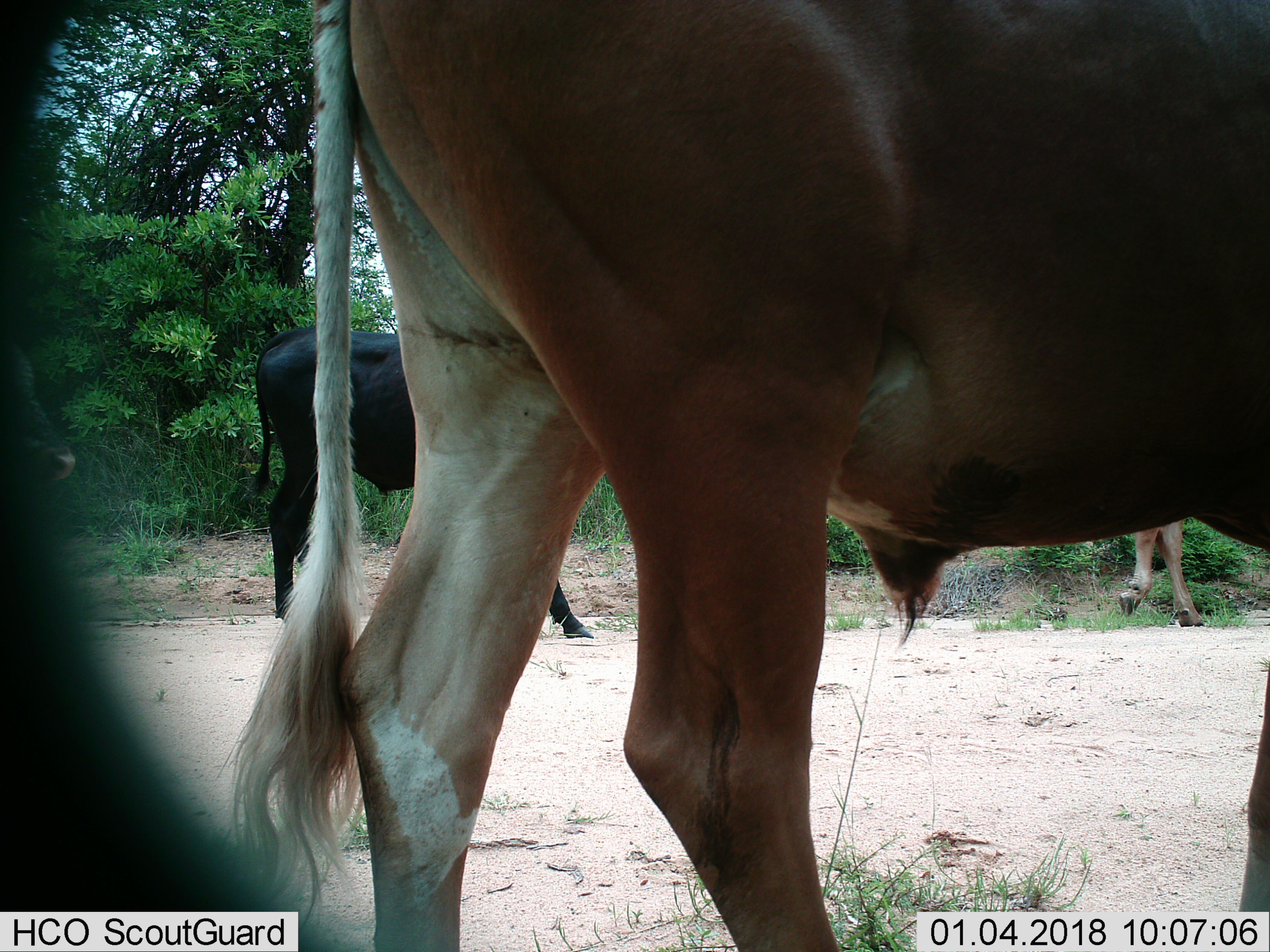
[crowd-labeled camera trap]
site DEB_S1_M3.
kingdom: Animalia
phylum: Chordata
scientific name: Vertebrata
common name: domestic animal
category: domesticanimal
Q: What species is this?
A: Domesticanimal (domestic animal) (Vertebrata).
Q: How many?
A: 4.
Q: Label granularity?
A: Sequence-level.